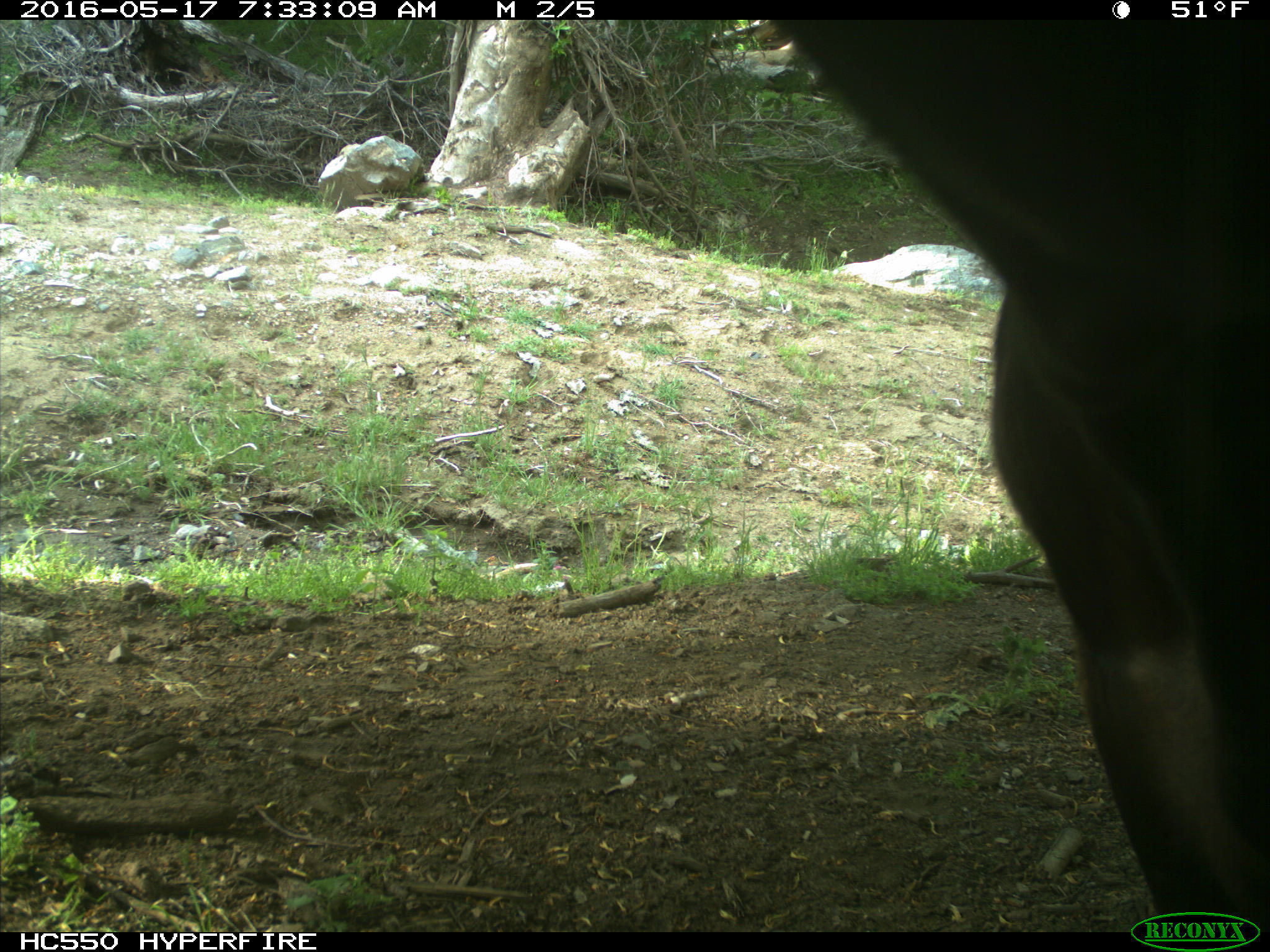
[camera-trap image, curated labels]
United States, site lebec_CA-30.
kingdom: Animalia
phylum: Chordata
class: Mammalia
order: Artiodactyla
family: Bovidae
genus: Bos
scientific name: Bos taurus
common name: domestic cow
Bos taurus (domestic cow).